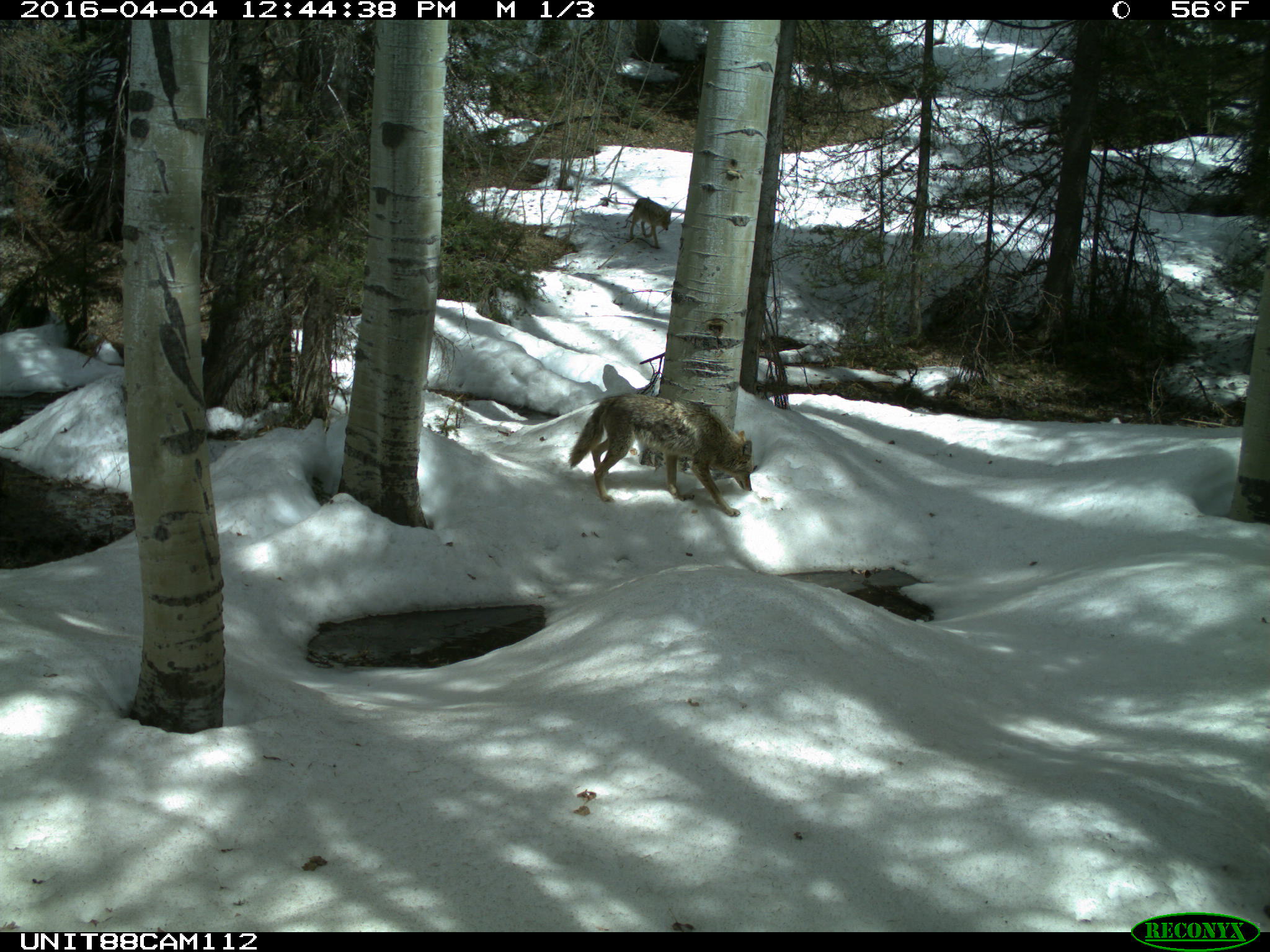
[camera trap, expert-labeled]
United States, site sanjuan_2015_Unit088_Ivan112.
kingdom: Animalia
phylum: Chordata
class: Mammalia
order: Carnivora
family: Canidae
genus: Canis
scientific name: Canis latrans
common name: coyote